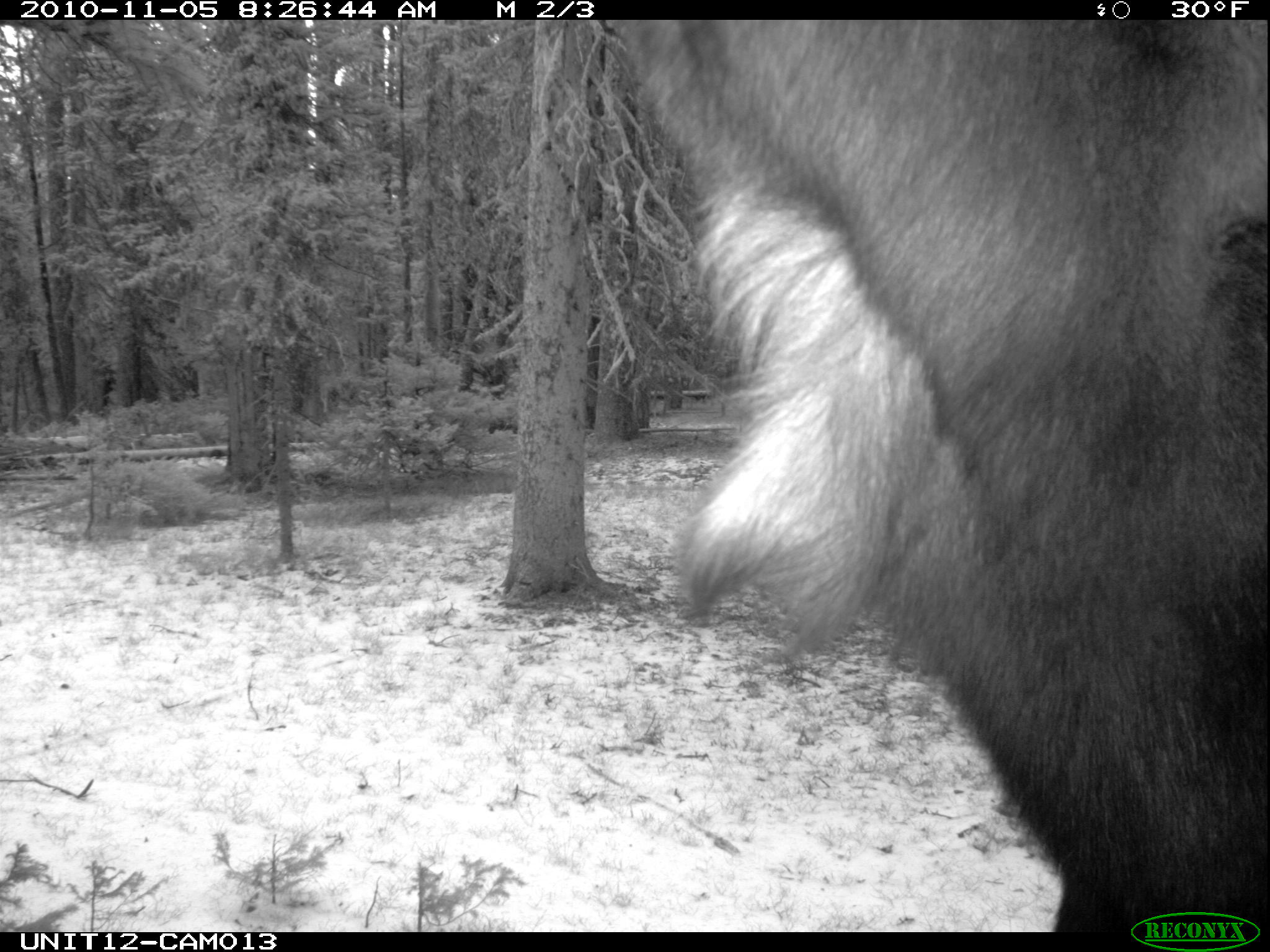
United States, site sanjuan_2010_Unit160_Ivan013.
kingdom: Animalia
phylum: Chordata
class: Mammalia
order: Artiodactyla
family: Cervidae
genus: Alces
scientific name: Alces alces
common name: moose